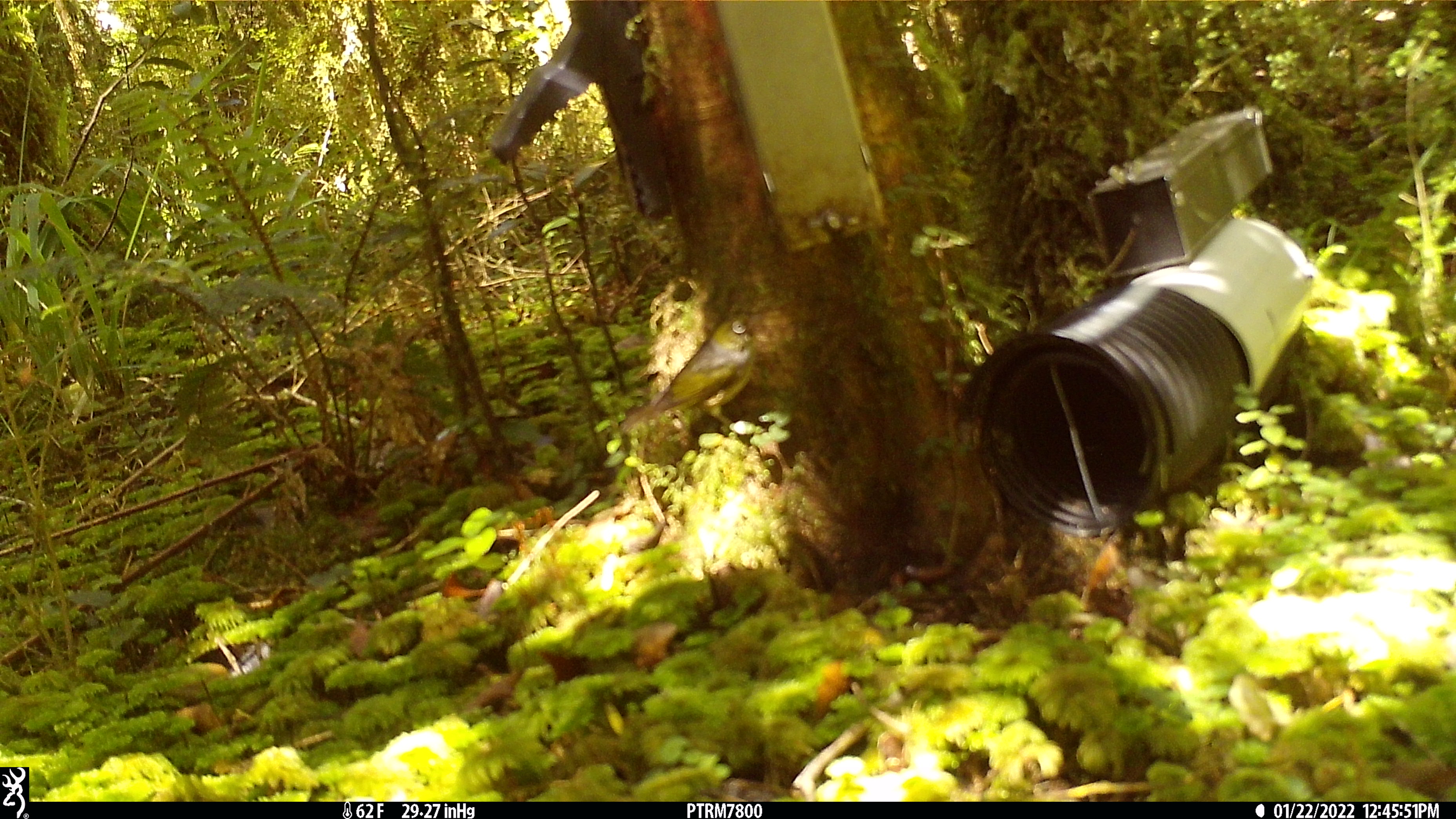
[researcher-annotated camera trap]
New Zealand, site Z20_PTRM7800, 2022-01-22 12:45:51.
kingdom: Animalia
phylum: Chordata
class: Aves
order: Passeriformes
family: Zosteropidae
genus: Zosterops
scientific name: Zosterops lateralis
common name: silvereye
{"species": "silvereye (Zosterops lateralis)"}